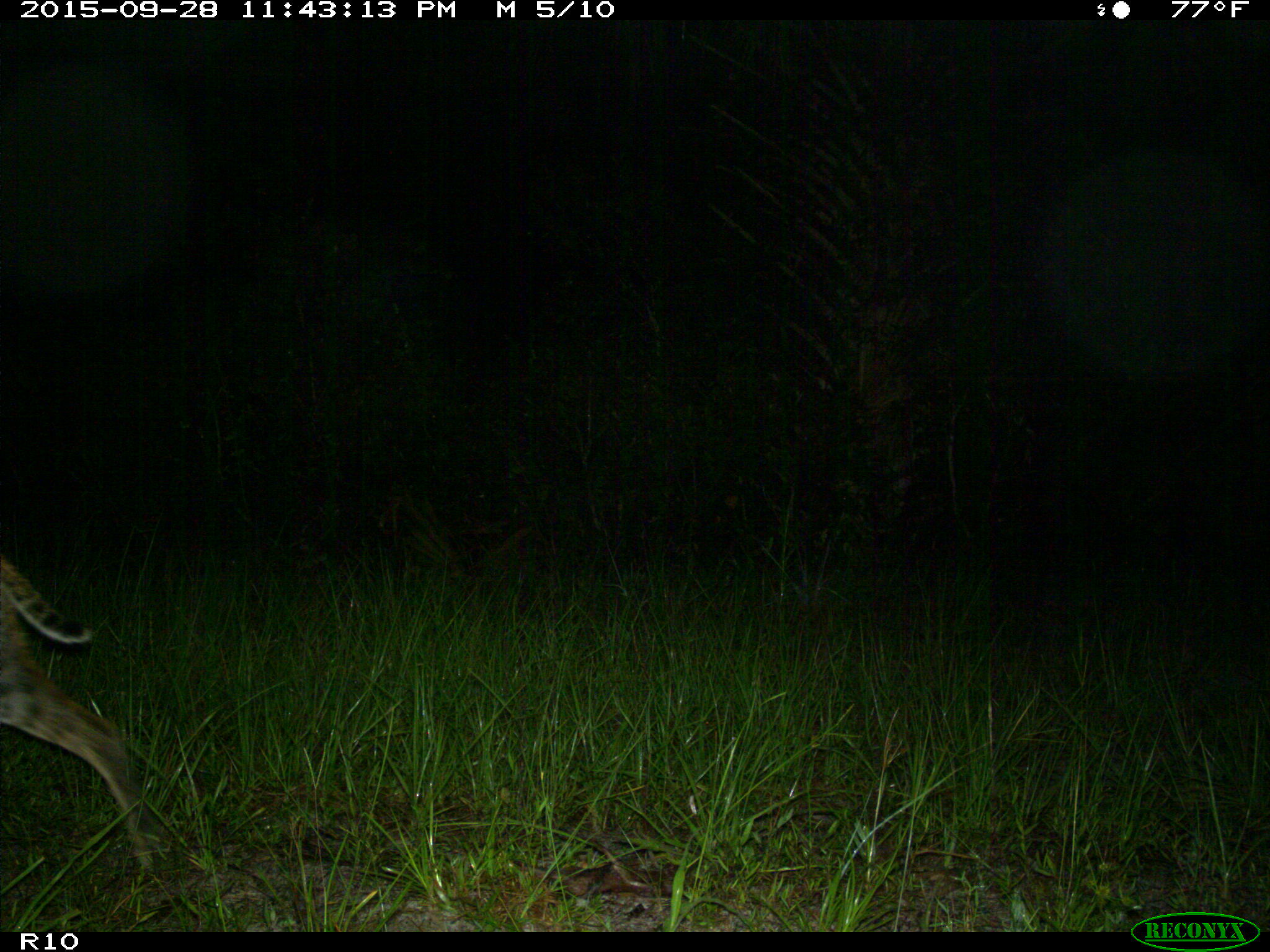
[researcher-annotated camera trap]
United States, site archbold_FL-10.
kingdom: Animalia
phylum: Chordata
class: Mammalia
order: Carnivora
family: Felidae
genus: Lynx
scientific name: Lynx rufus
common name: bobcat